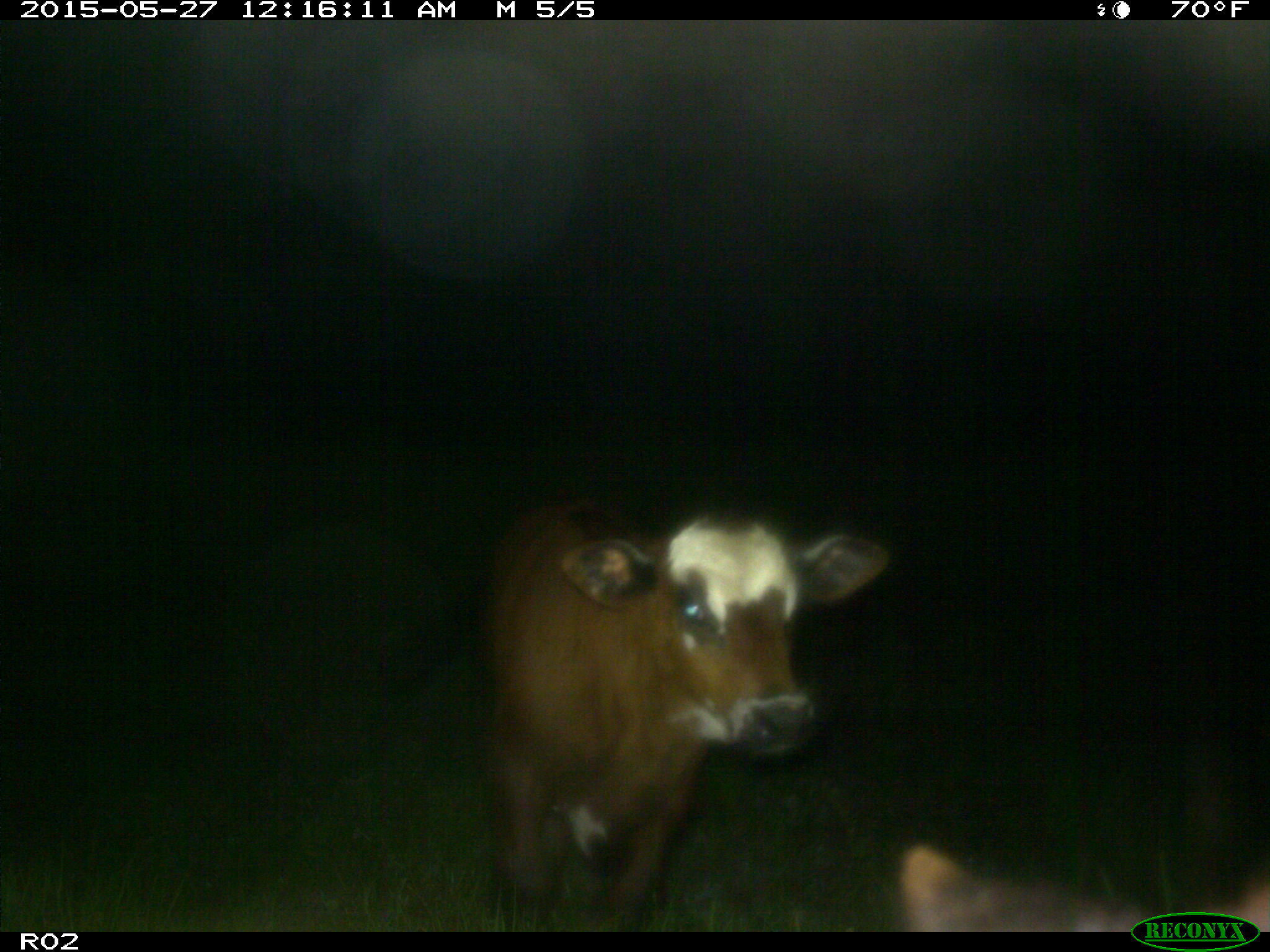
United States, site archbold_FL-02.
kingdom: Animalia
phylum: Chordata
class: Mammalia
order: Artiodactyla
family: Bovidae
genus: Bos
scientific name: Bos taurus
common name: domestic cow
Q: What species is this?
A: Bos taurus (domestic cow).